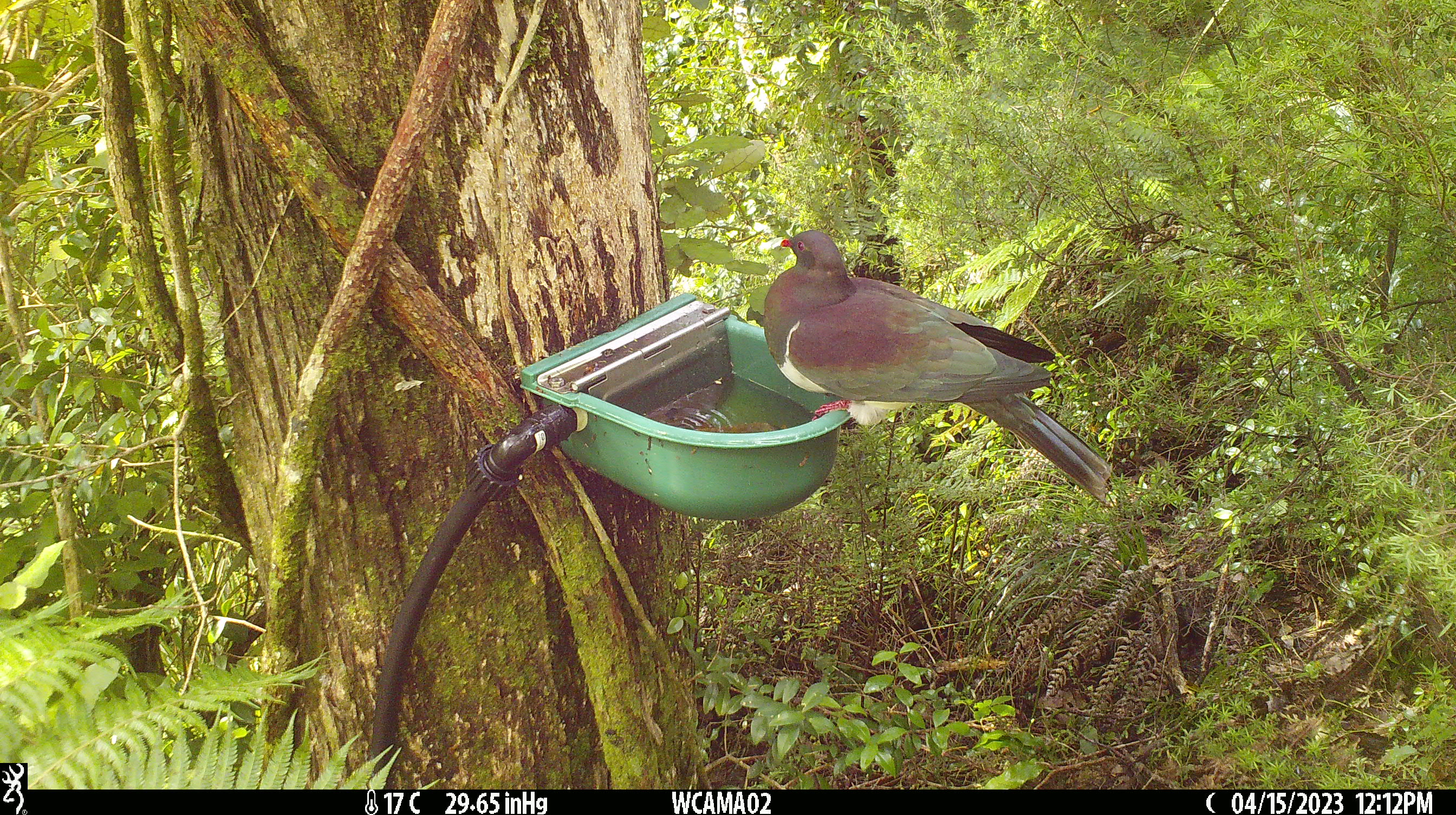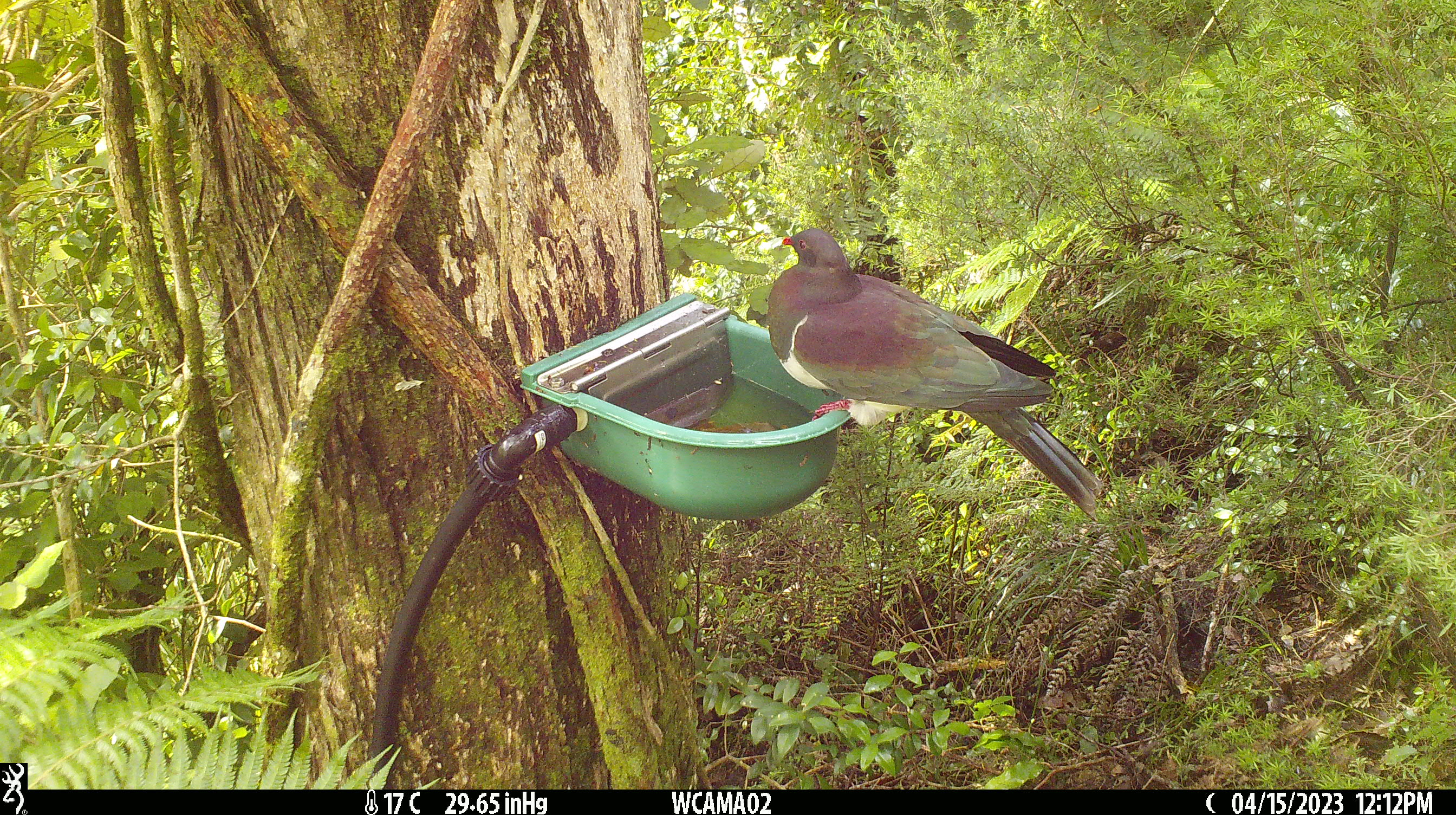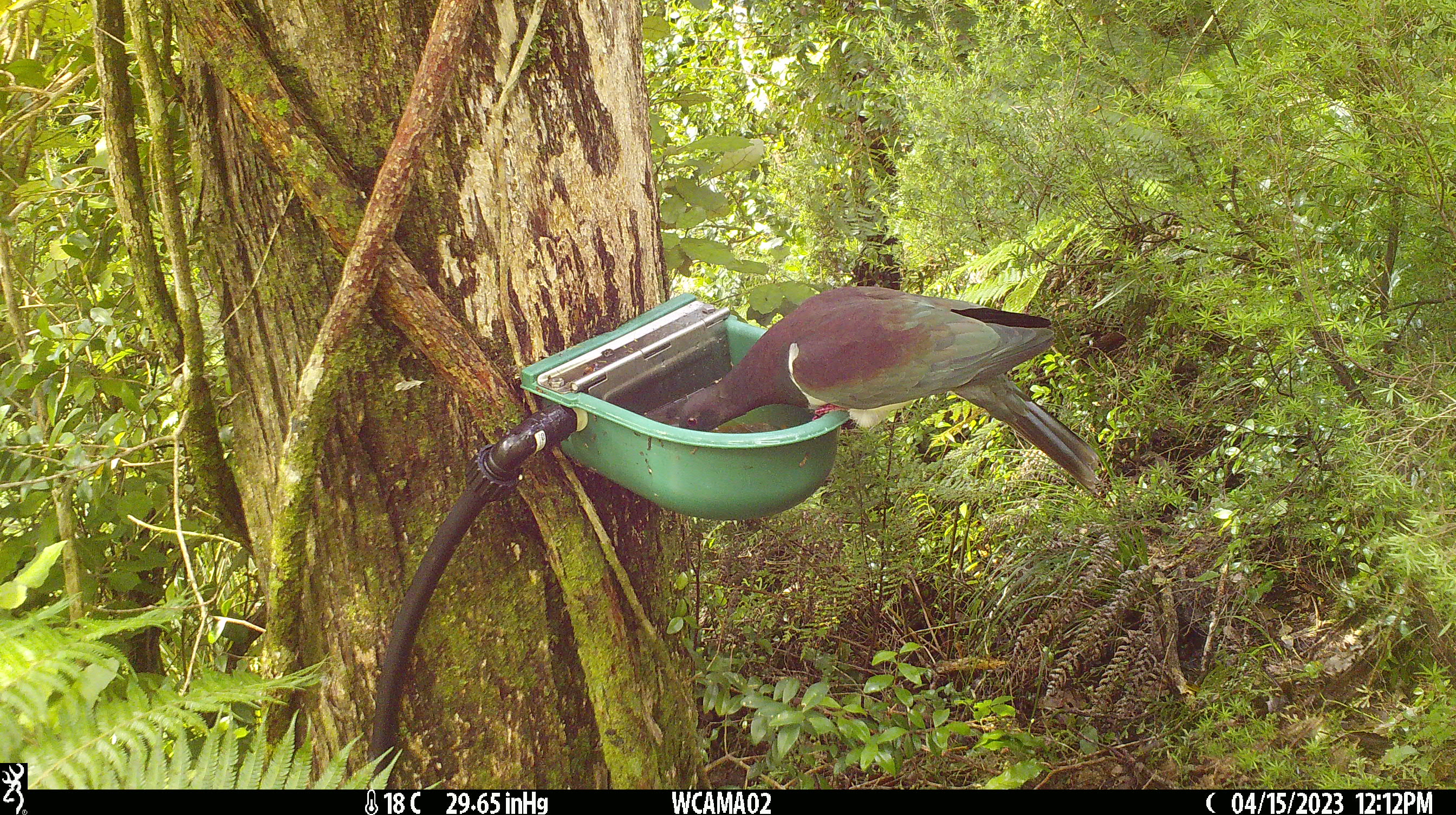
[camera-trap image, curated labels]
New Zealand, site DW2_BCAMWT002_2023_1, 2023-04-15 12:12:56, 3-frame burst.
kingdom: Animalia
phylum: Chordata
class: Aves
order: Columbiformes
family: Columbidae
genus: Hemiphaga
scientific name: Hemiphaga novaeseelandiae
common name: new zealand pigeon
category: kereru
Kereru (new zealand pigeon) (Hemiphaga novaeseelandiae).